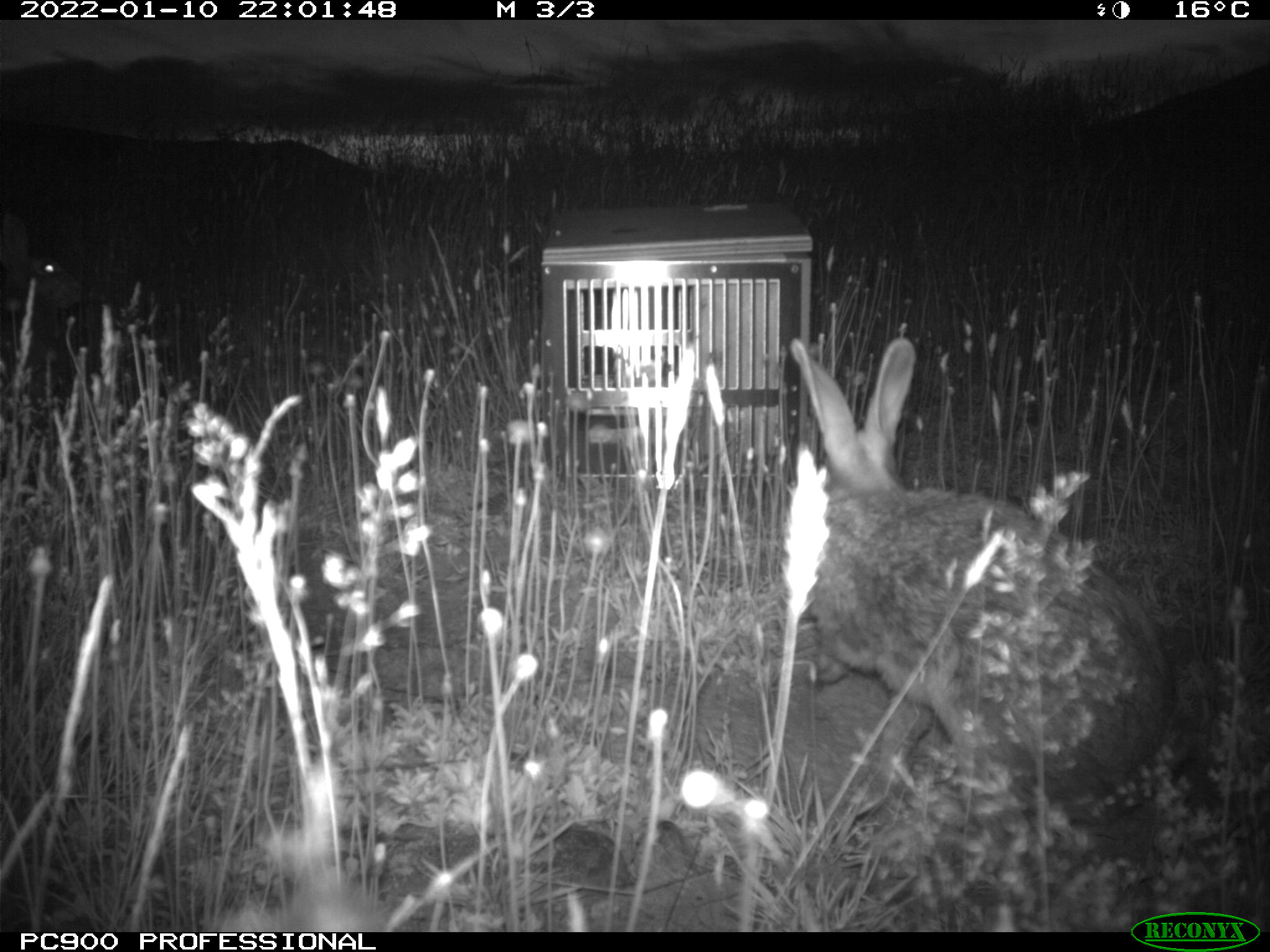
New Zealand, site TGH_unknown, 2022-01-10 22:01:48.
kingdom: Animalia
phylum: Chordata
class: Mammalia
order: Lagomorpha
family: Leporidae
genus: Oryctolagus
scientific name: Oryctolagus cuniculus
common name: european rabbit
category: rabbit